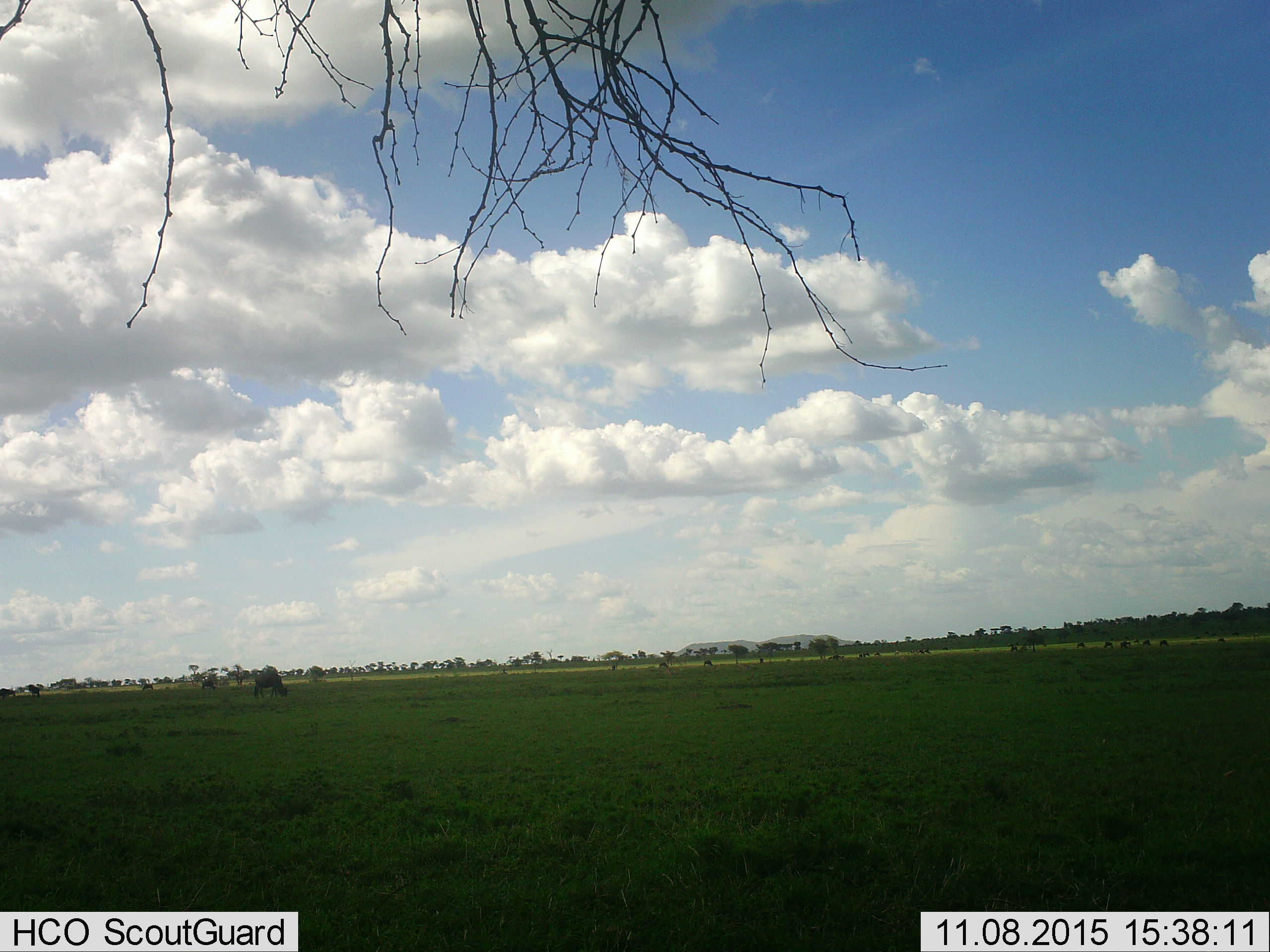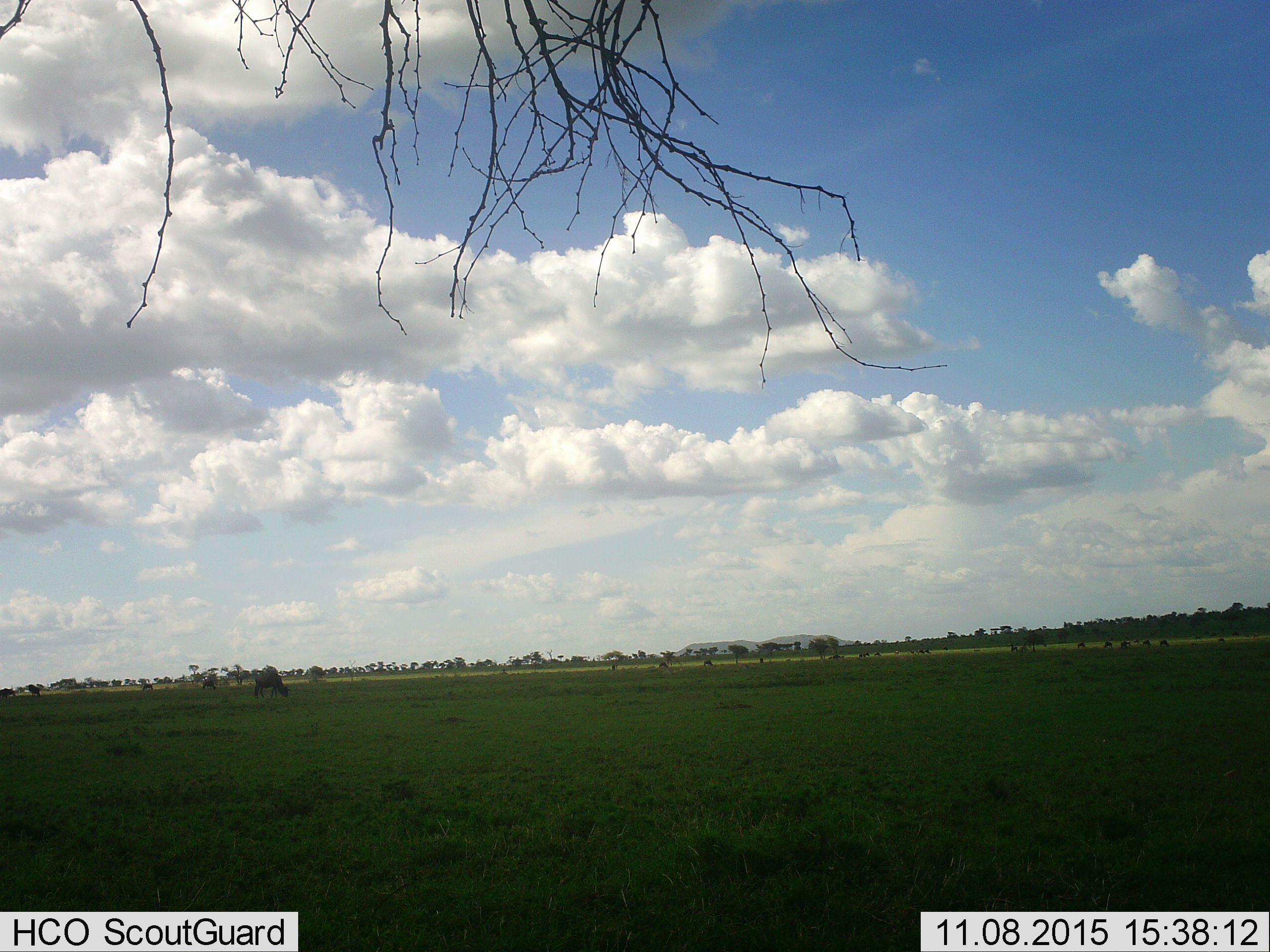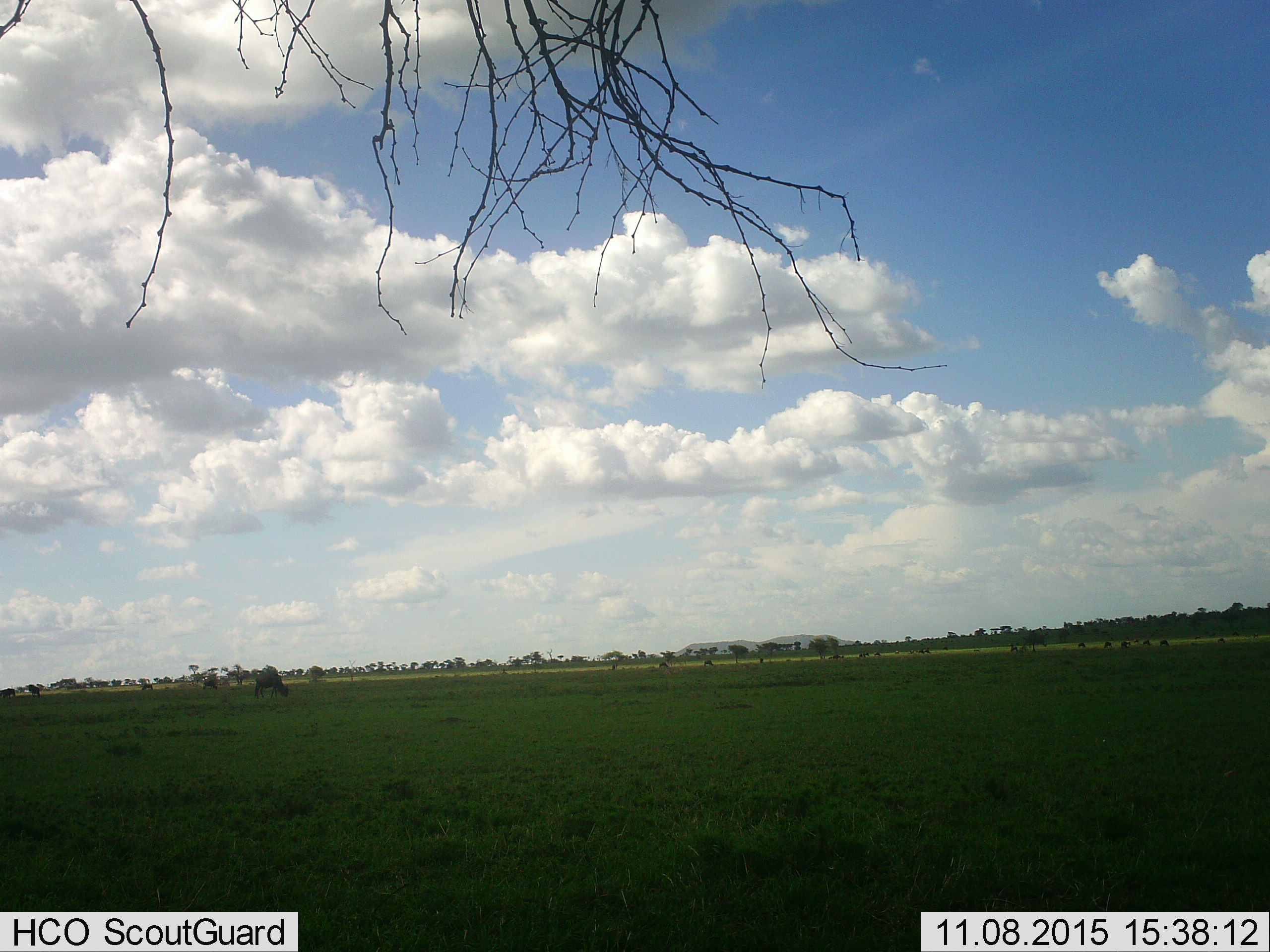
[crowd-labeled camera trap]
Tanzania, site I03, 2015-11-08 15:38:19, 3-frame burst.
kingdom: Animalia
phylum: Chordata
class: Mammalia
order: Artiodactyla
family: Bovidae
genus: Connochaetes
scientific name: Connochaetes taurinus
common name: blue wildebeest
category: wildebeest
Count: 11-50.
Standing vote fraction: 20%.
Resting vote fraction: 0%.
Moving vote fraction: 20%.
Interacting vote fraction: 0%.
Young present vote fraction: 0%.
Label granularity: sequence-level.